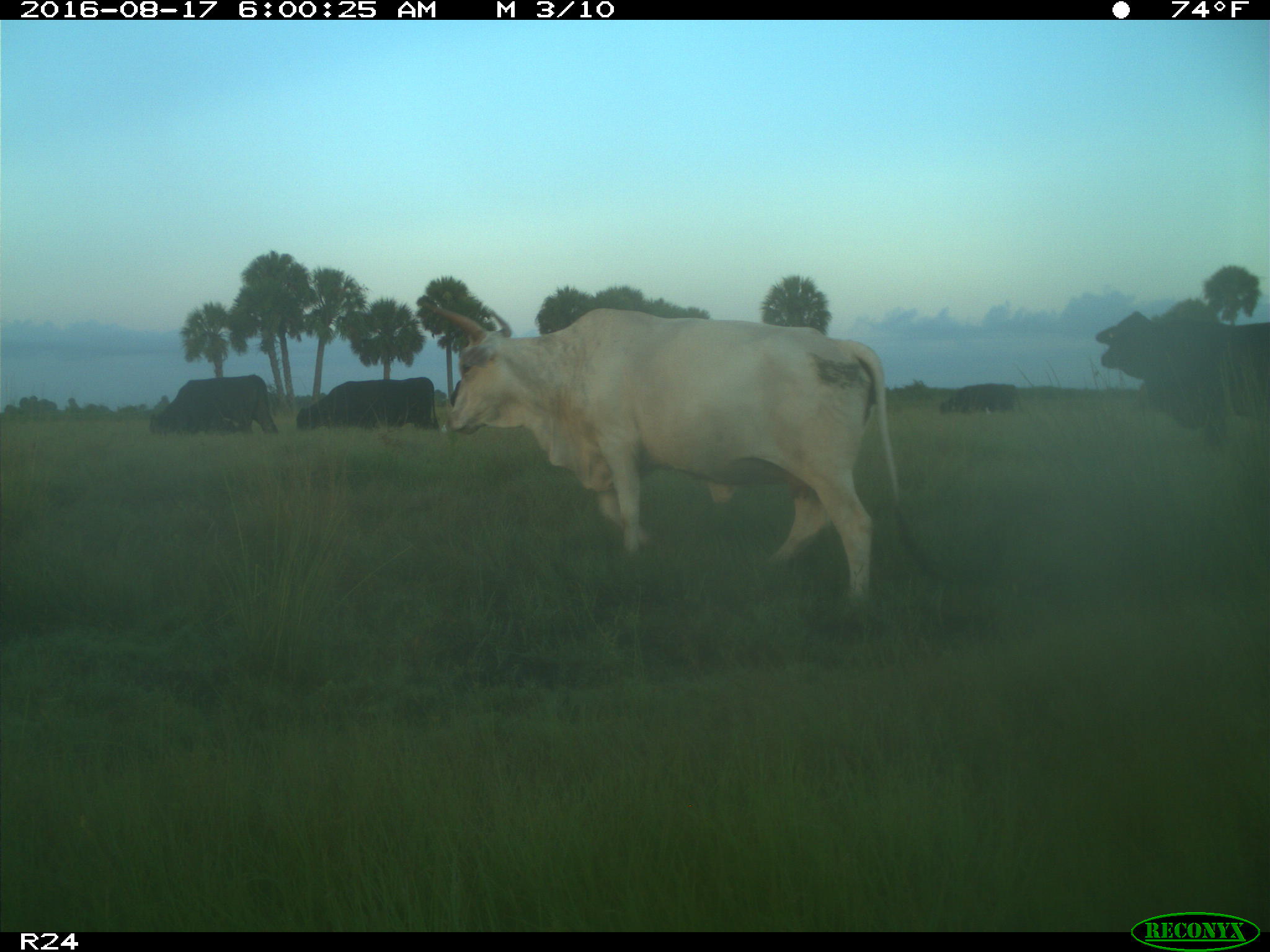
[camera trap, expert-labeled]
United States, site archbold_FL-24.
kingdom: Animalia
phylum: Chordata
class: Mammalia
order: Artiodactyla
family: Bovidae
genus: Bos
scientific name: Bos taurus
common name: domestic cow